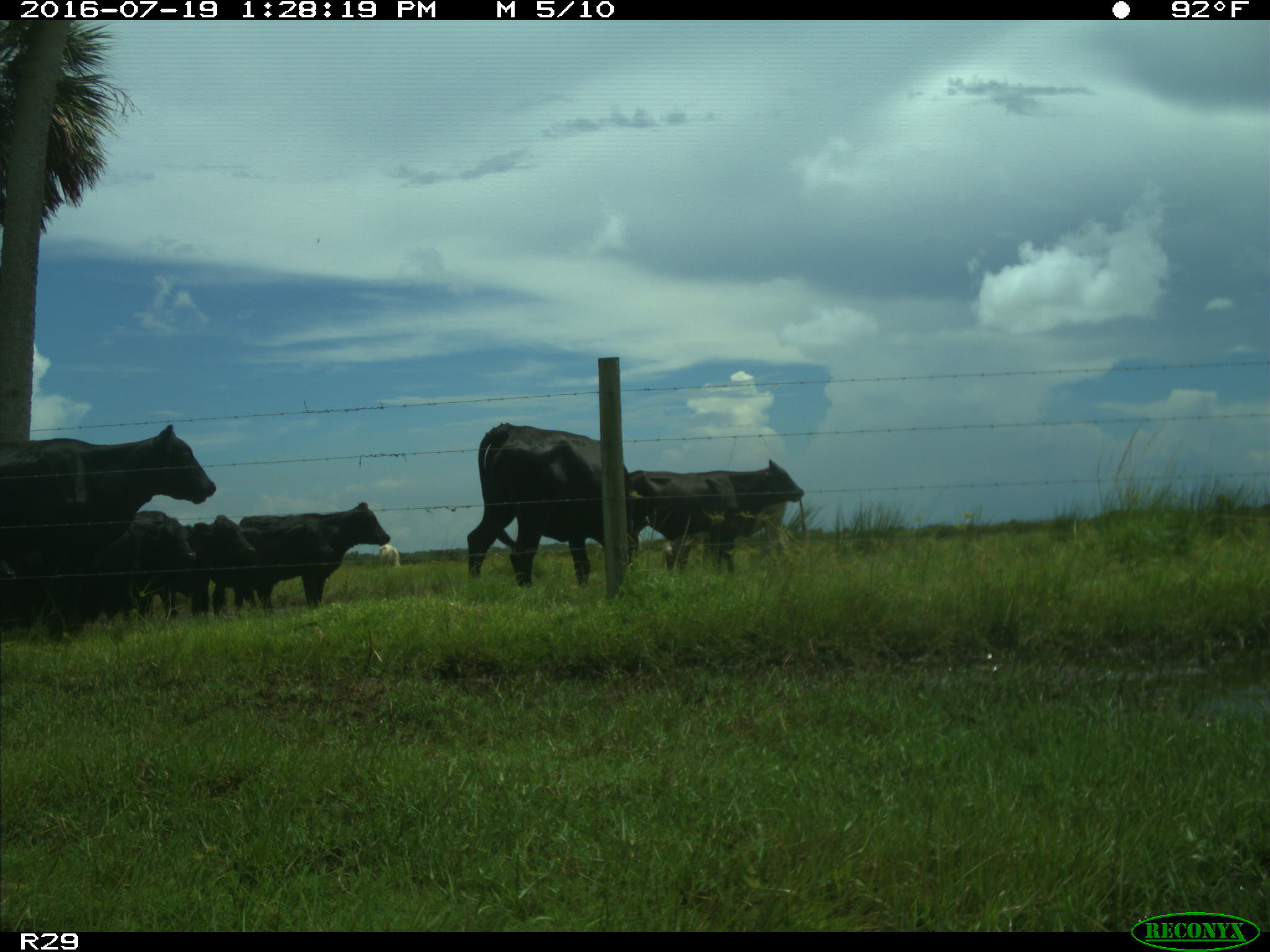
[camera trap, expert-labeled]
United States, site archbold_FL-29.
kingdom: Animalia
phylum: Chordata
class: Mammalia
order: Artiodactyla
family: Bovidae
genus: Bos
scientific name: Bos taurus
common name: domestic cow